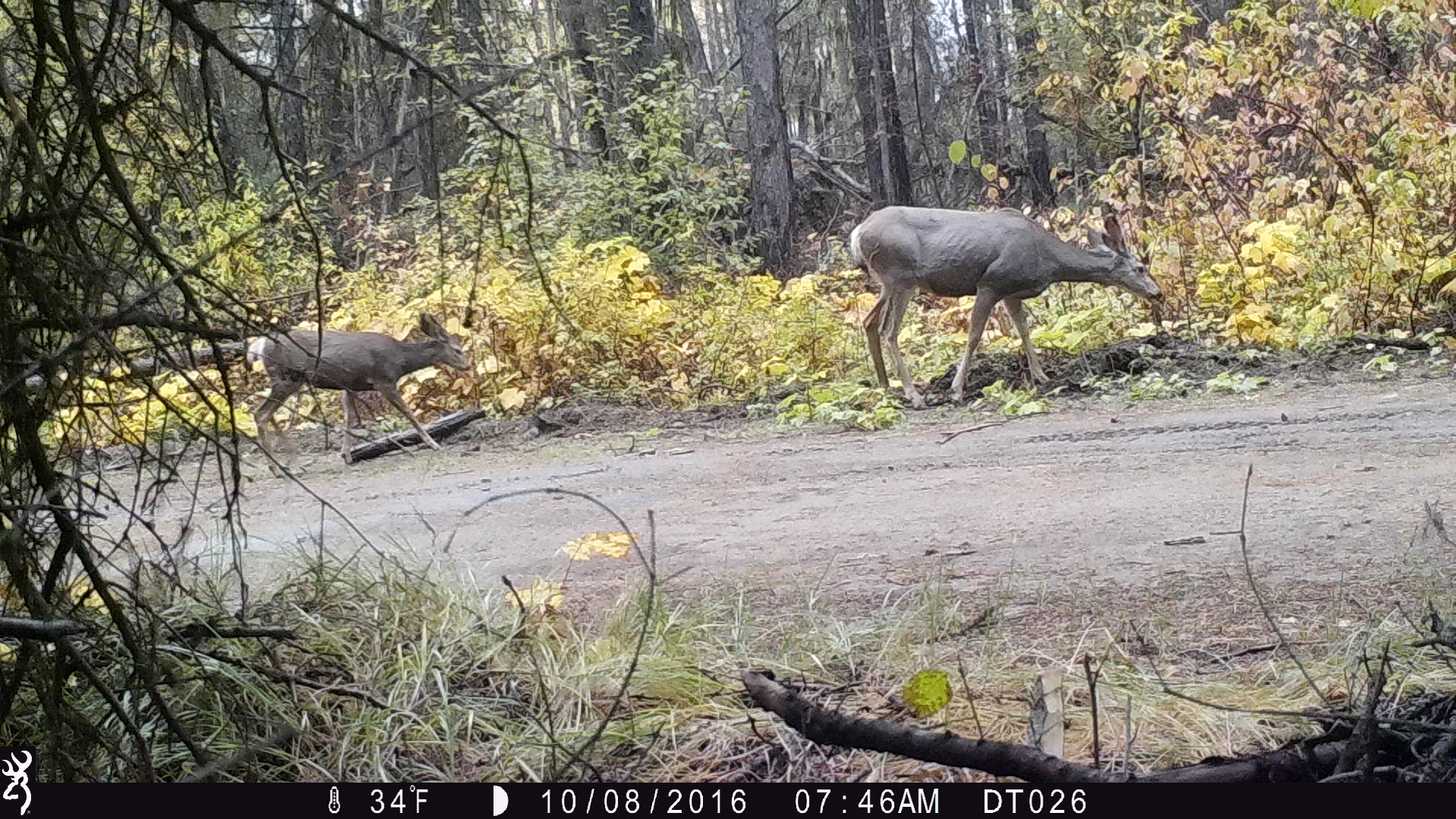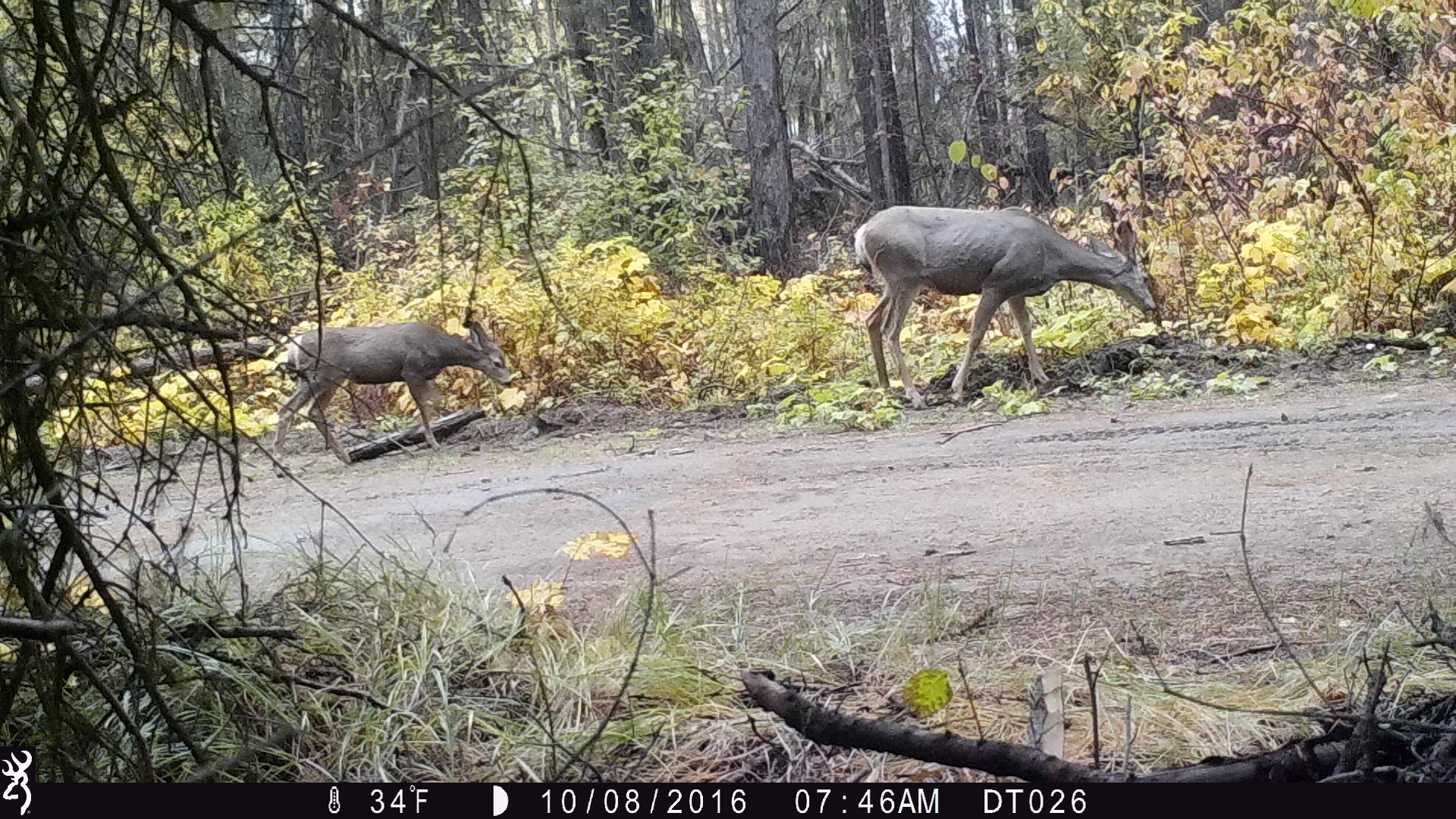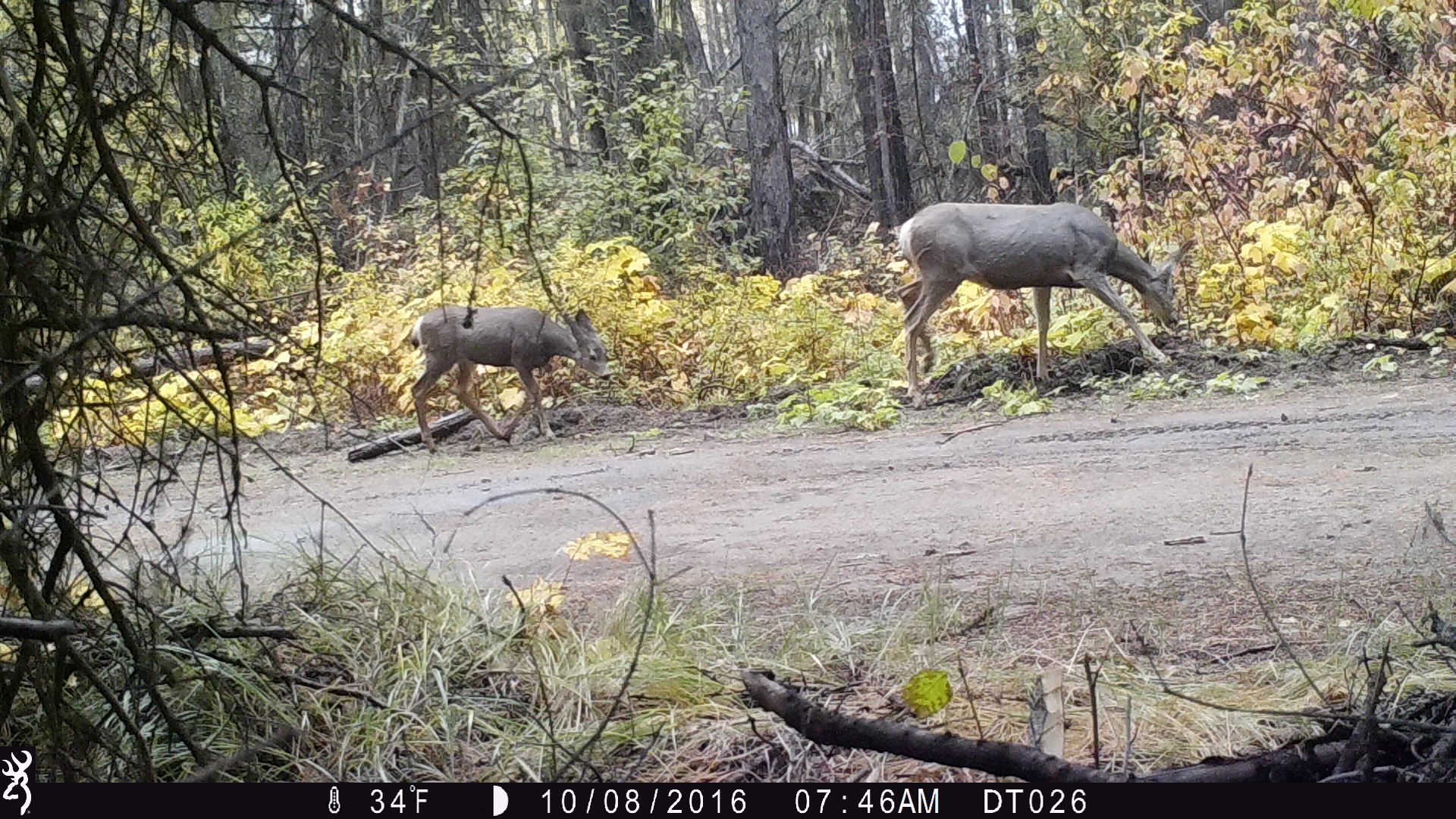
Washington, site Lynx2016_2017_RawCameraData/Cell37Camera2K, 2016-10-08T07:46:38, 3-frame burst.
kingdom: Animalia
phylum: Chordata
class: Mammalia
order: Artiodactyla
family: Cervidae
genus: Odocoileus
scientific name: Odocoileus hemionus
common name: mule deer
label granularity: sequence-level